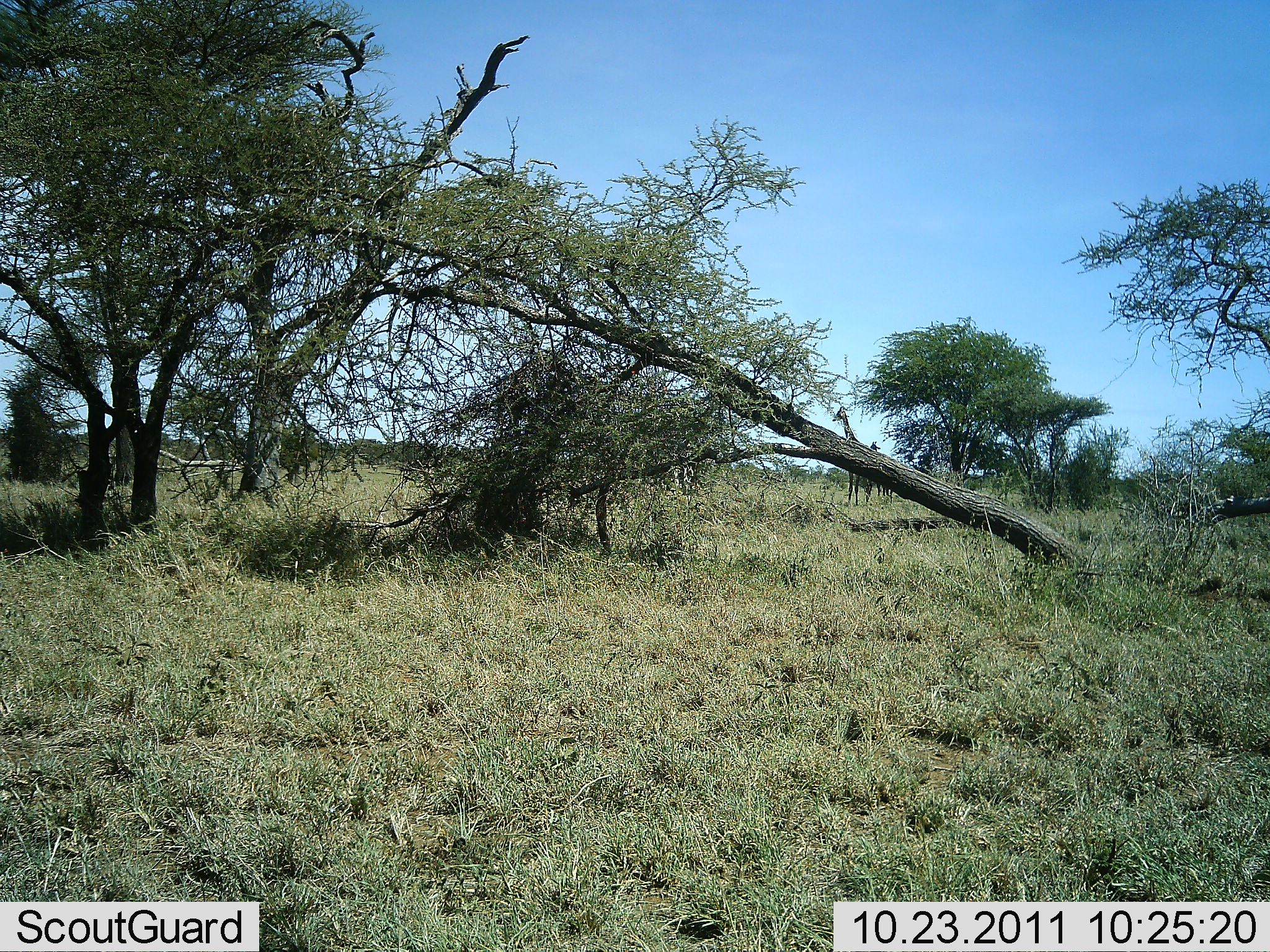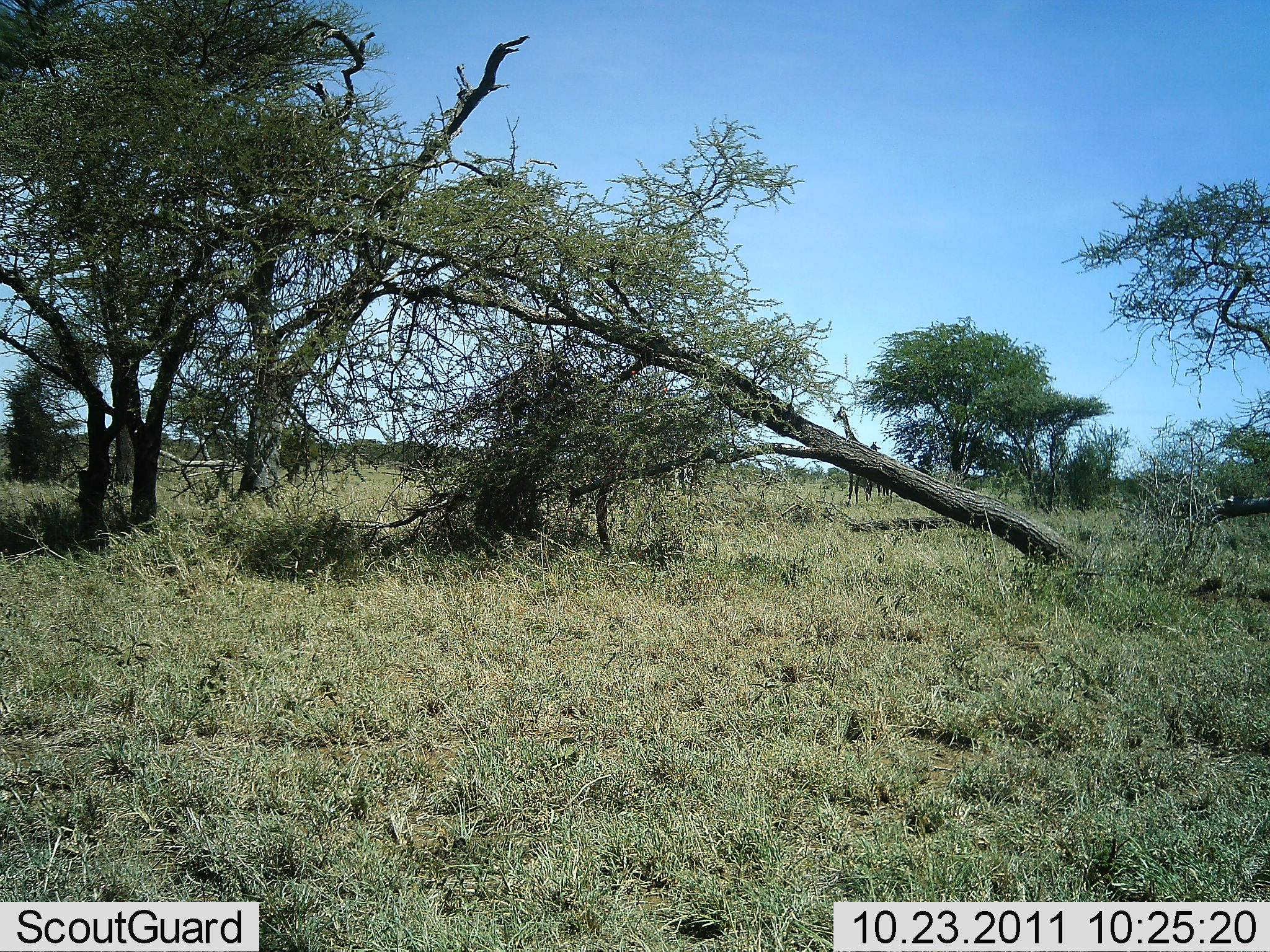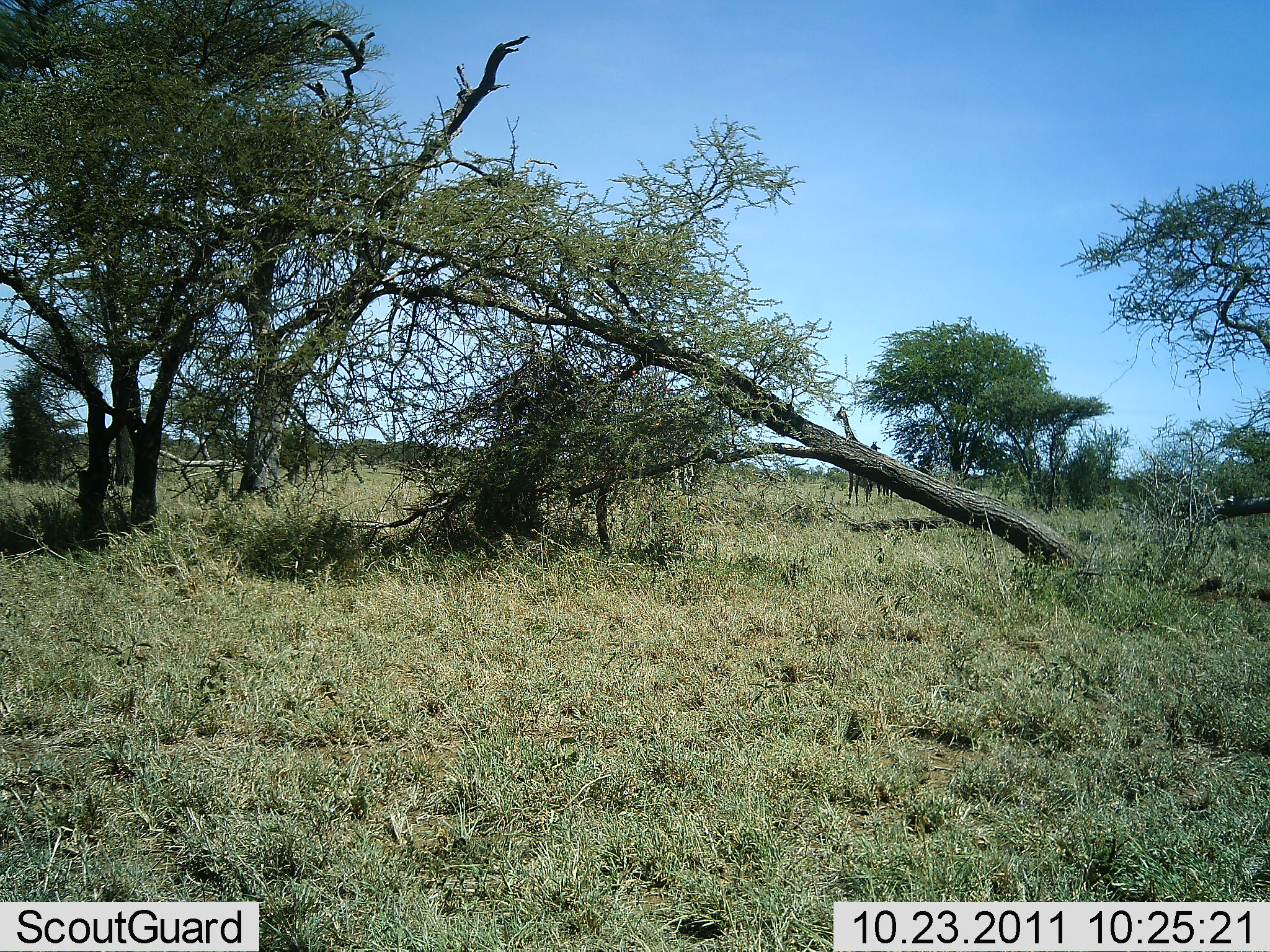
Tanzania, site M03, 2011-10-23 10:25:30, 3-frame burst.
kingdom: Animalia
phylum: Chordata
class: Mammalia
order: Artiodactyla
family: Giraffidae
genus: Giraffa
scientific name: Giraffa camelopardalis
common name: giraffe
Giraffe (Giraffa camelopardalis), count 1. Behavior (volunteer vote fractions): standing 100%, resting 0%, moving 0%, interacting 0%. Young present (vote fraction): 20%. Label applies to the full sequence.